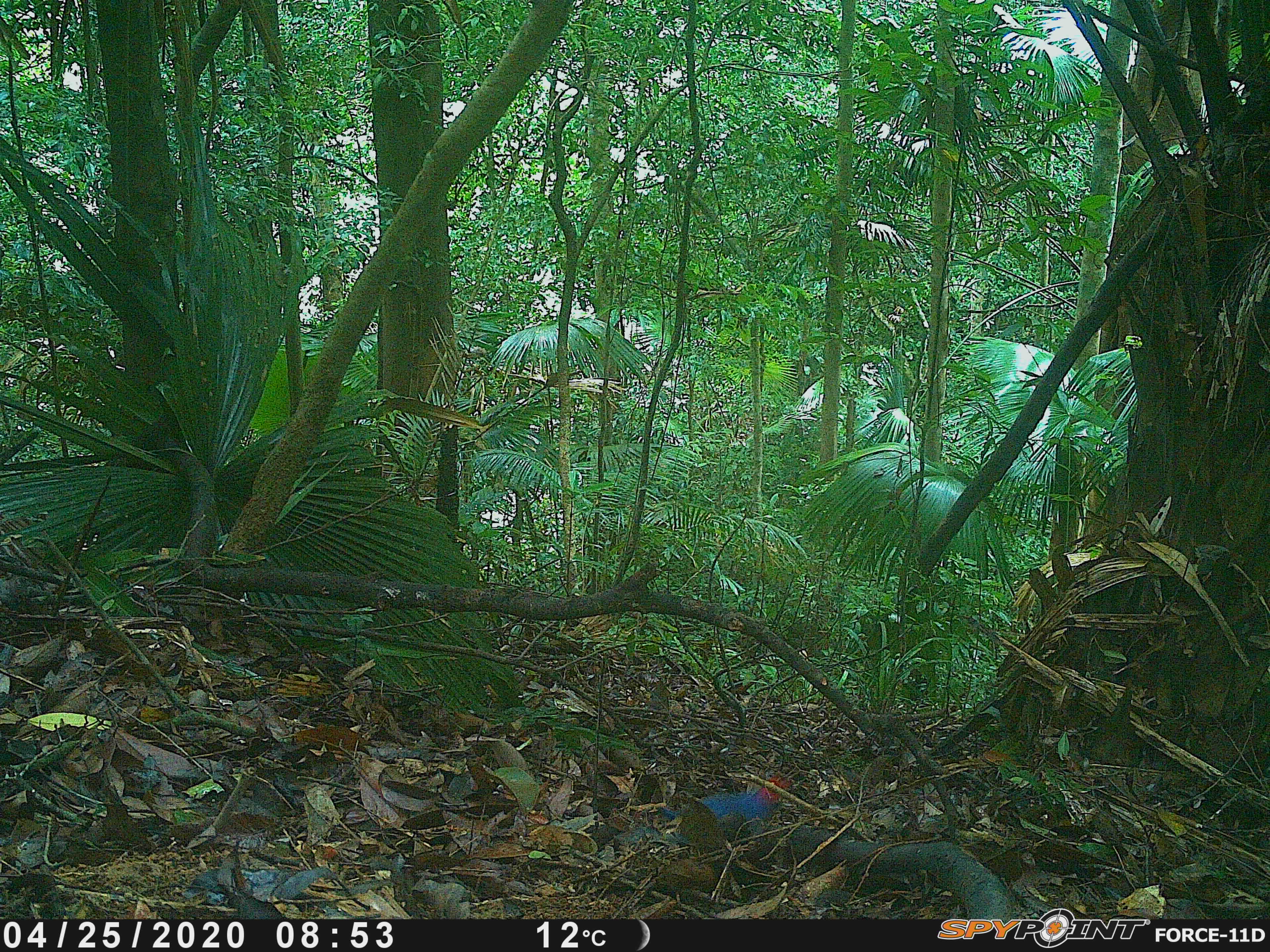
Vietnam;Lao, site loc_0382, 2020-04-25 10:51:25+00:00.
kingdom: Animalia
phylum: Chordata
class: Aves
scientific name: Aves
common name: bird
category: unidentified bird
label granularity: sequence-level